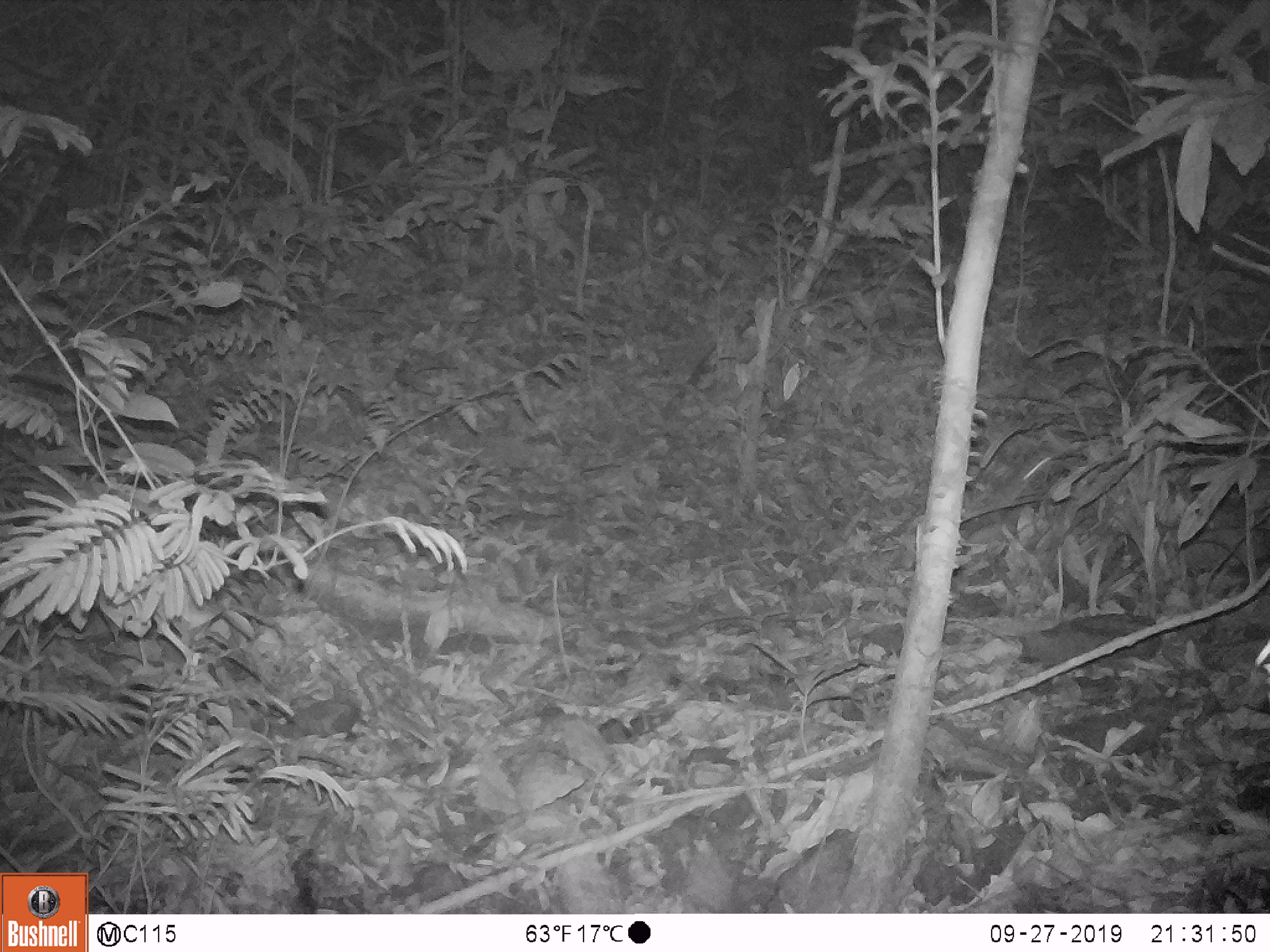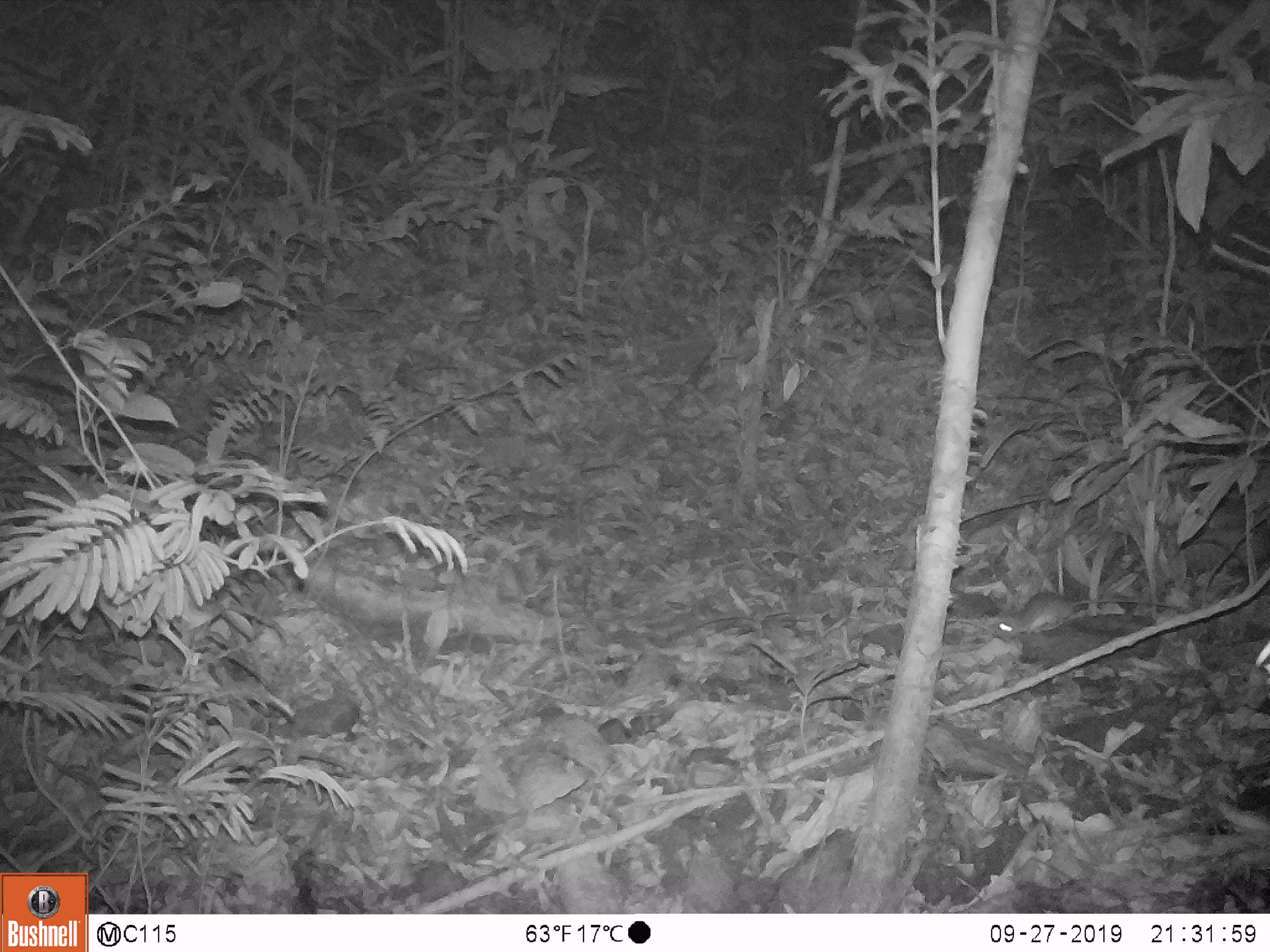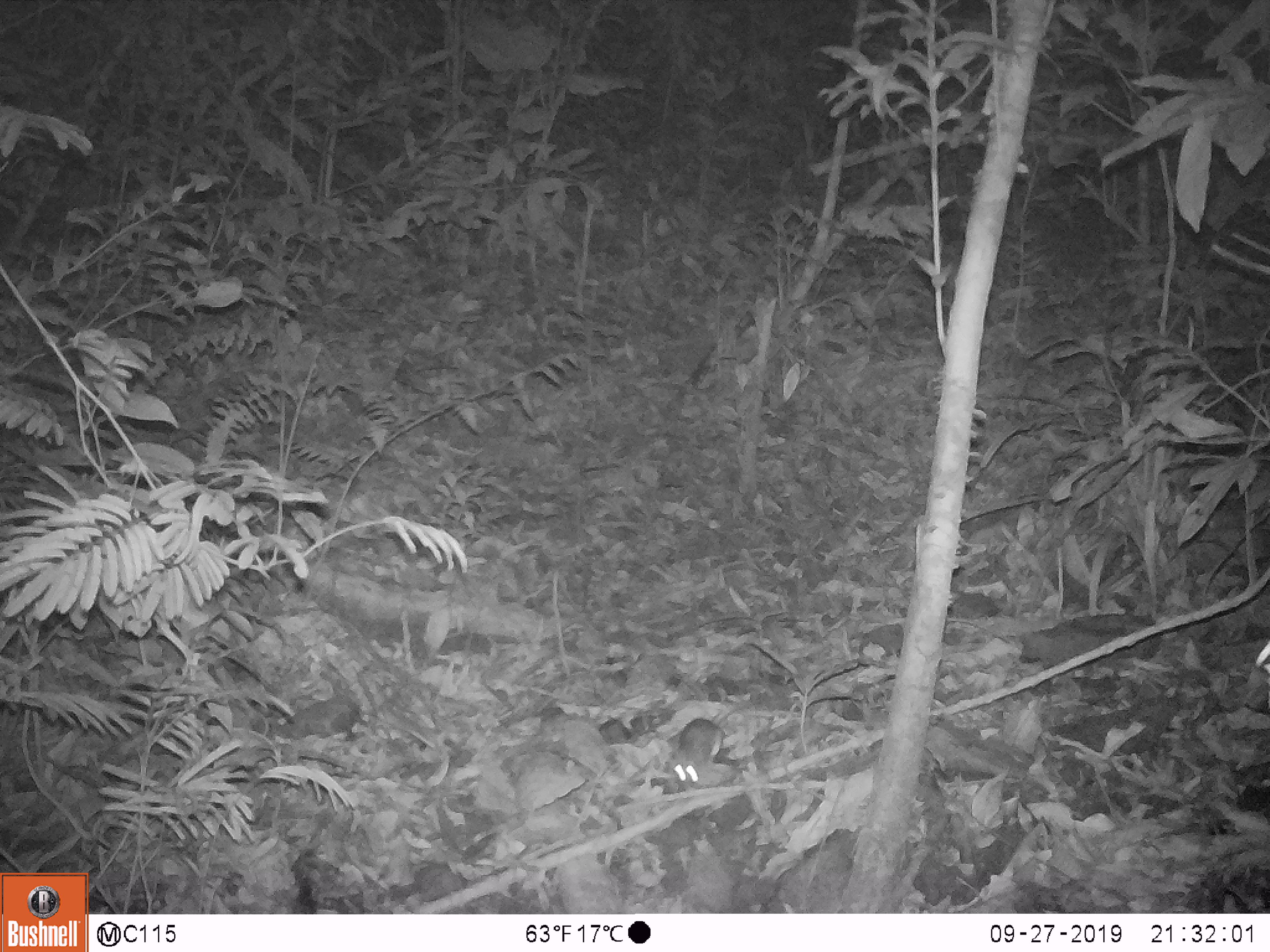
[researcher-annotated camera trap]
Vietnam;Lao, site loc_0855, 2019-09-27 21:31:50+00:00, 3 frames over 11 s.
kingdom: Animalia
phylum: Chordata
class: Mammalia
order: Rodentia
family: Muridae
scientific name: Muridae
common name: old-world mice and rats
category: unidentified murid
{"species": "unidentified murid (old-world mice and rats) (Muridae)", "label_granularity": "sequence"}